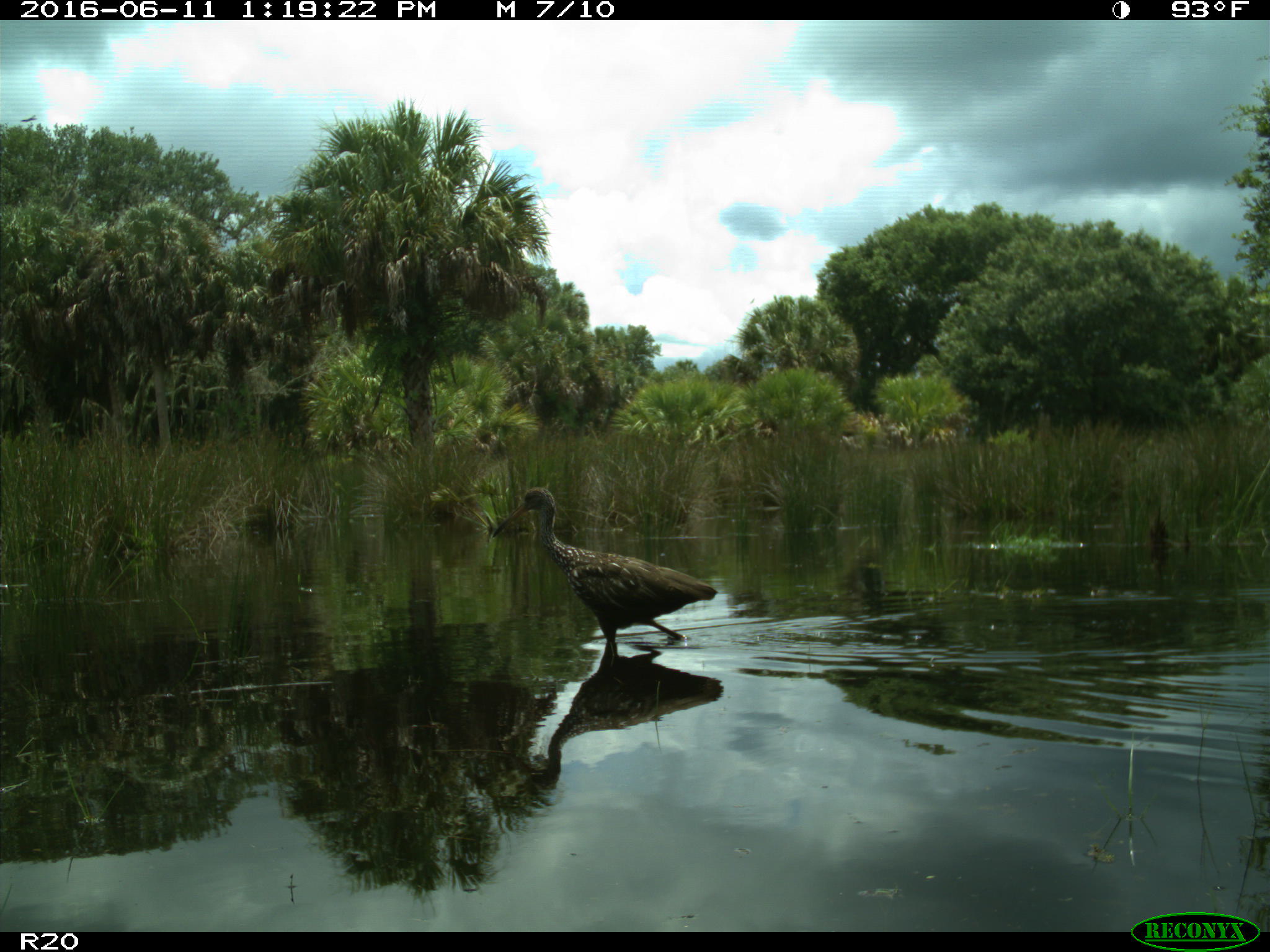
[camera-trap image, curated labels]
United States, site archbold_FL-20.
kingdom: Animalia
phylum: Chordata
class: Aves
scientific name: Aves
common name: birds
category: unidentified bird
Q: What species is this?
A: Unidentified bird (birds) (Aves).